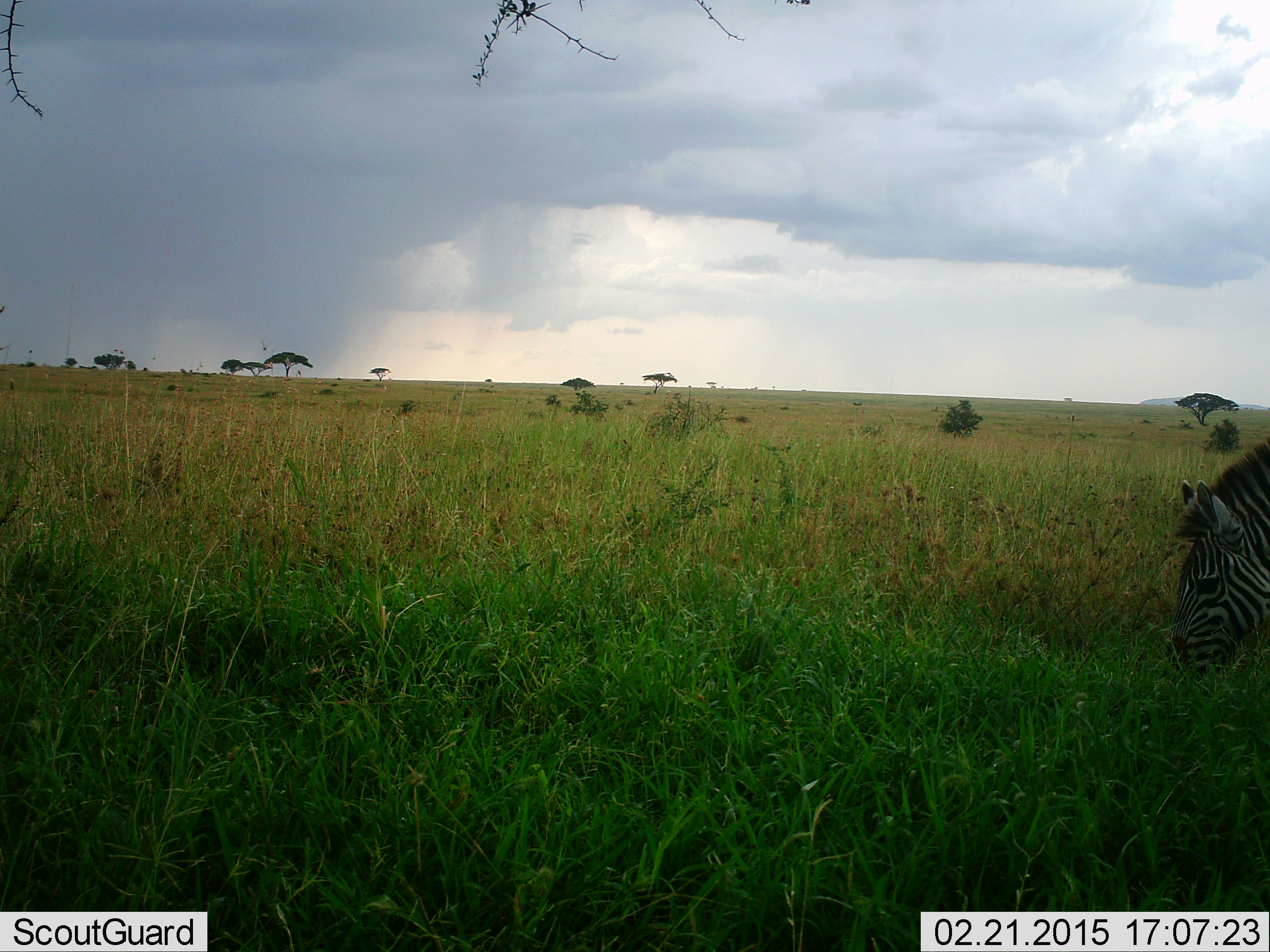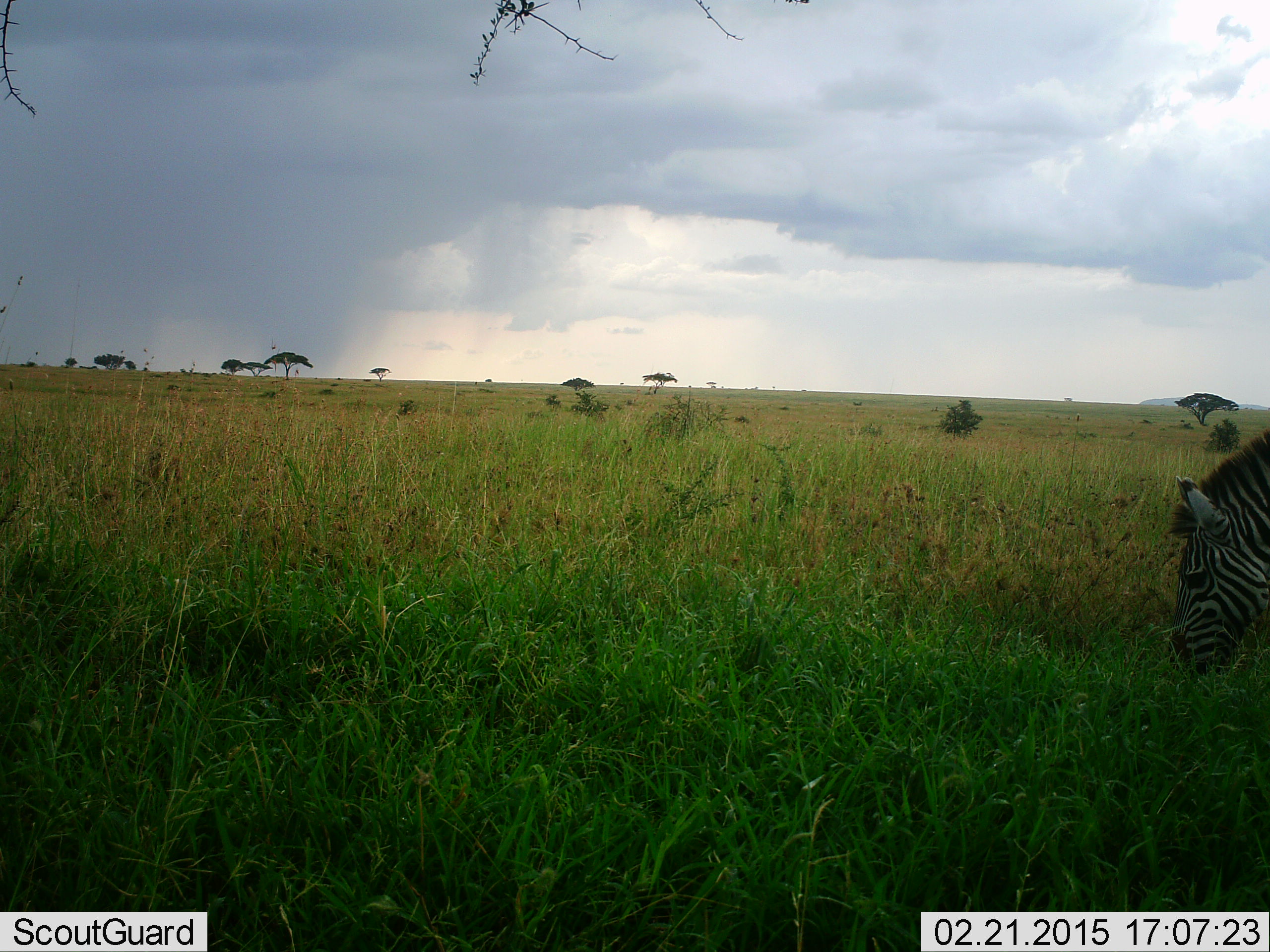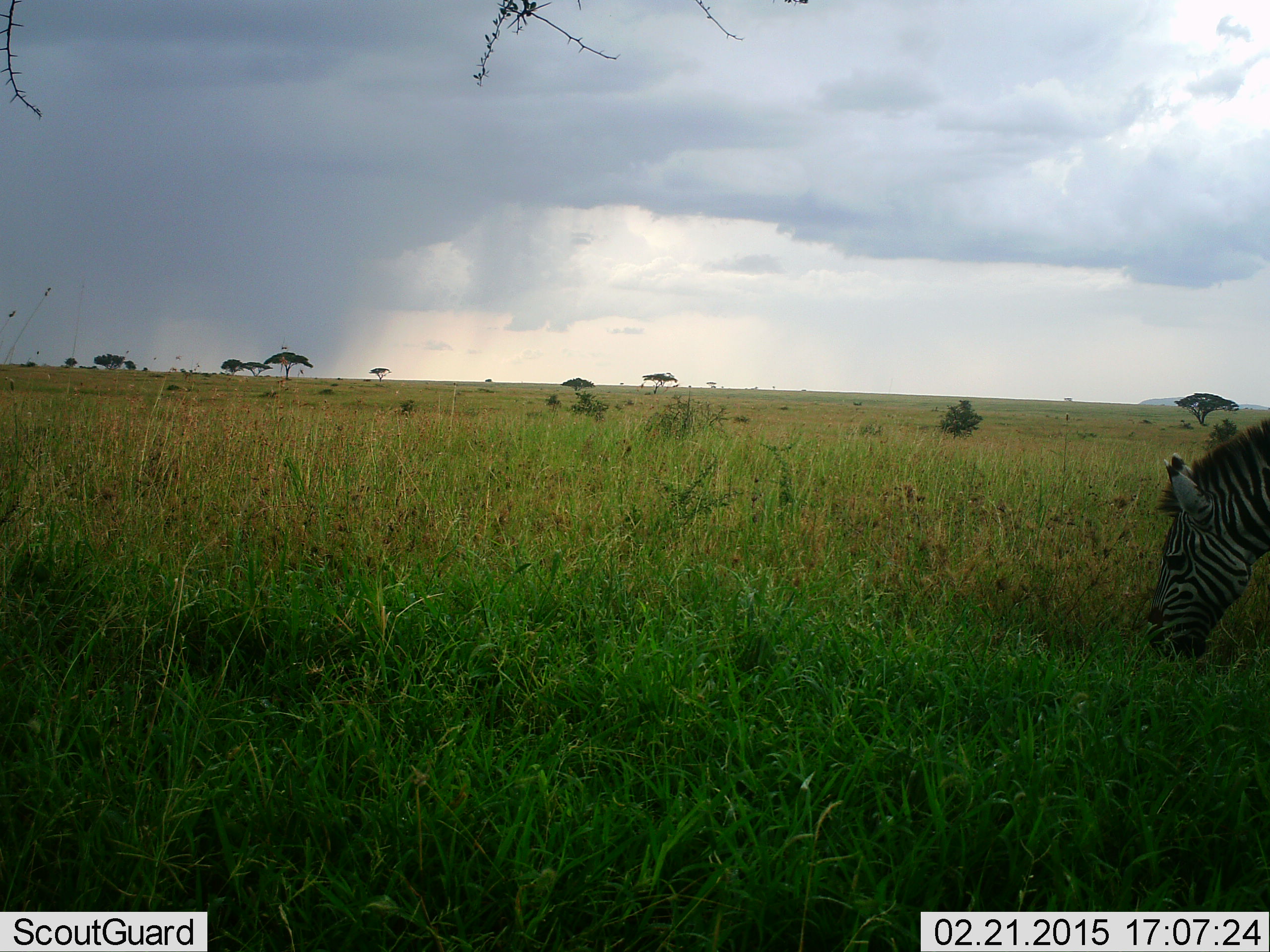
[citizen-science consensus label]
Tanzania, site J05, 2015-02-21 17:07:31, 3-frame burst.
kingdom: Animalia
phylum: Chordata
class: Mammalia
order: Perissodactyla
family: Equidae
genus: Equus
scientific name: Equus quagga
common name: plains zebra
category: zebra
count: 1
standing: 20%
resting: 0%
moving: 10%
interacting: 0%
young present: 0%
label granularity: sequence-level